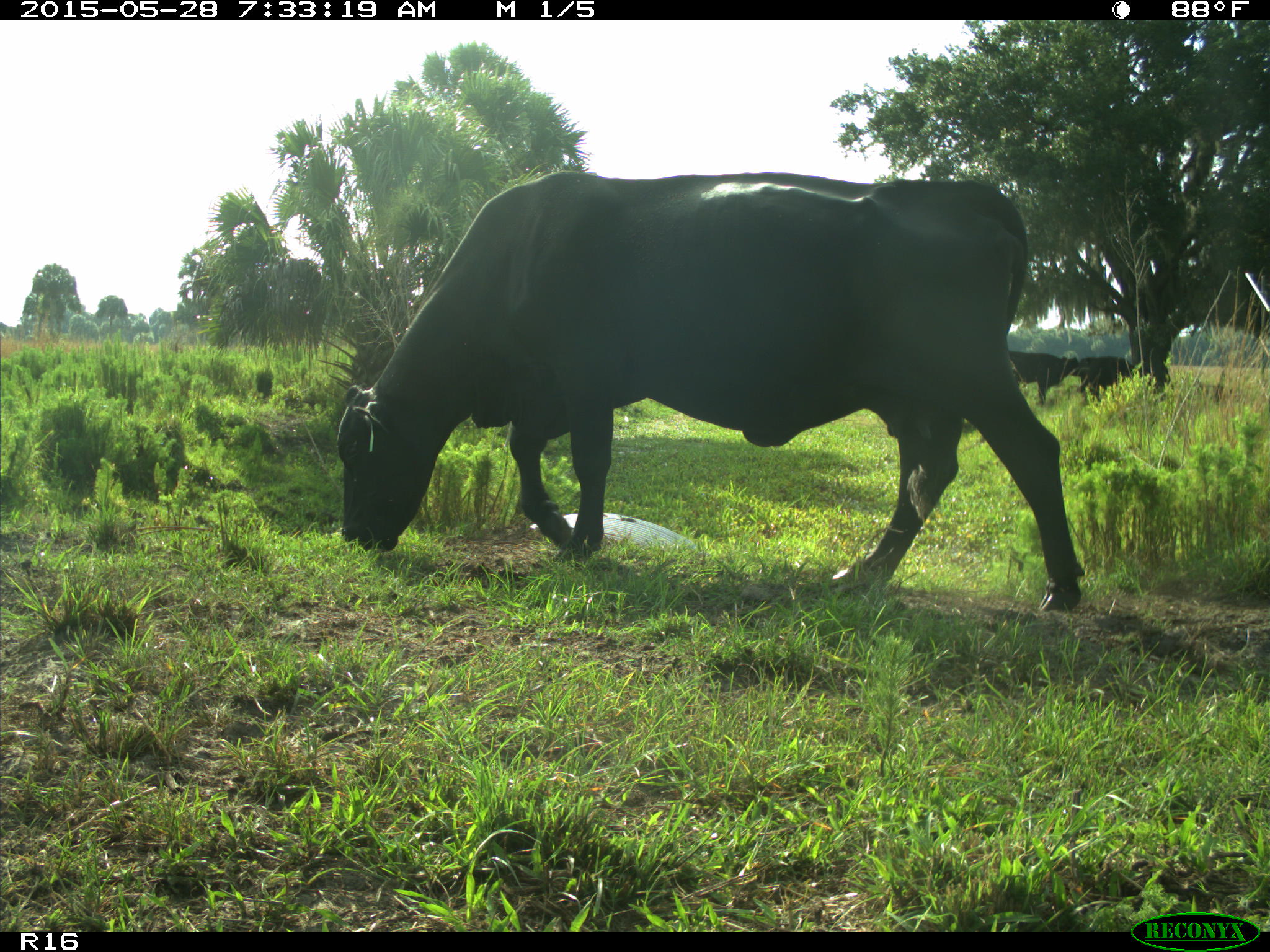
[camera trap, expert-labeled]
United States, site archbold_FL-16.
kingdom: Animalia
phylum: Chordata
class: Mammalia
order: Artiodactyla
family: Bovidae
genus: Bos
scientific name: Bos taurus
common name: domestic cow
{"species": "Bos taurus (domestic cow)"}